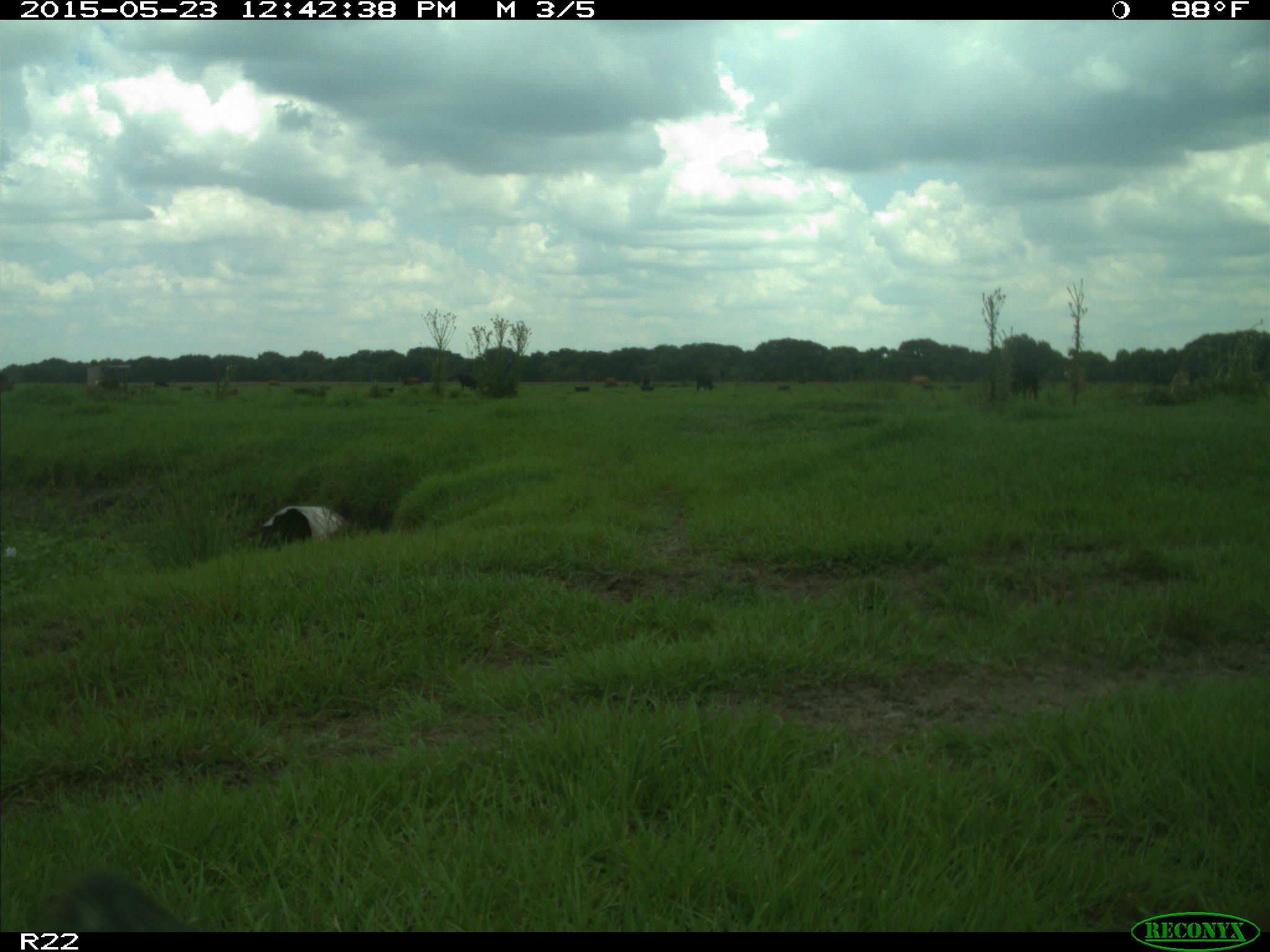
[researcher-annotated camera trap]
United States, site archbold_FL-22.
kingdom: Animalia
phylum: Chordata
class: Mammalia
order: Artiodactyla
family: Bovidae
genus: Bos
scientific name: Bos taurus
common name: domestic cow